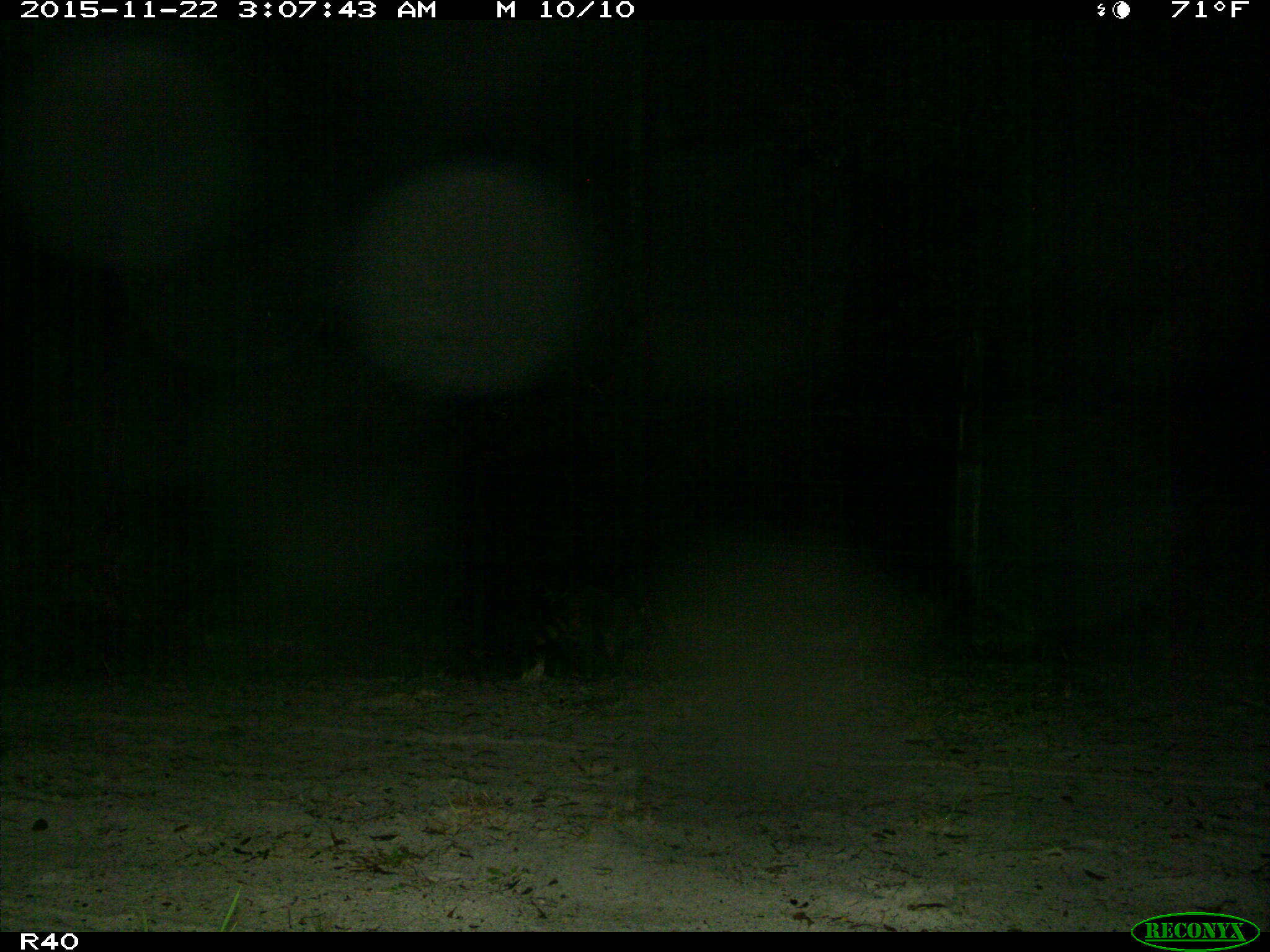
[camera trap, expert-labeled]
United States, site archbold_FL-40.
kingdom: Animalia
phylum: Chordata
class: Mammalia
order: Carnivora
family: Procyonidae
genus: Procyon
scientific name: Procyon lotor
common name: common raccoon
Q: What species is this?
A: Procyon lotor (common raccoon).